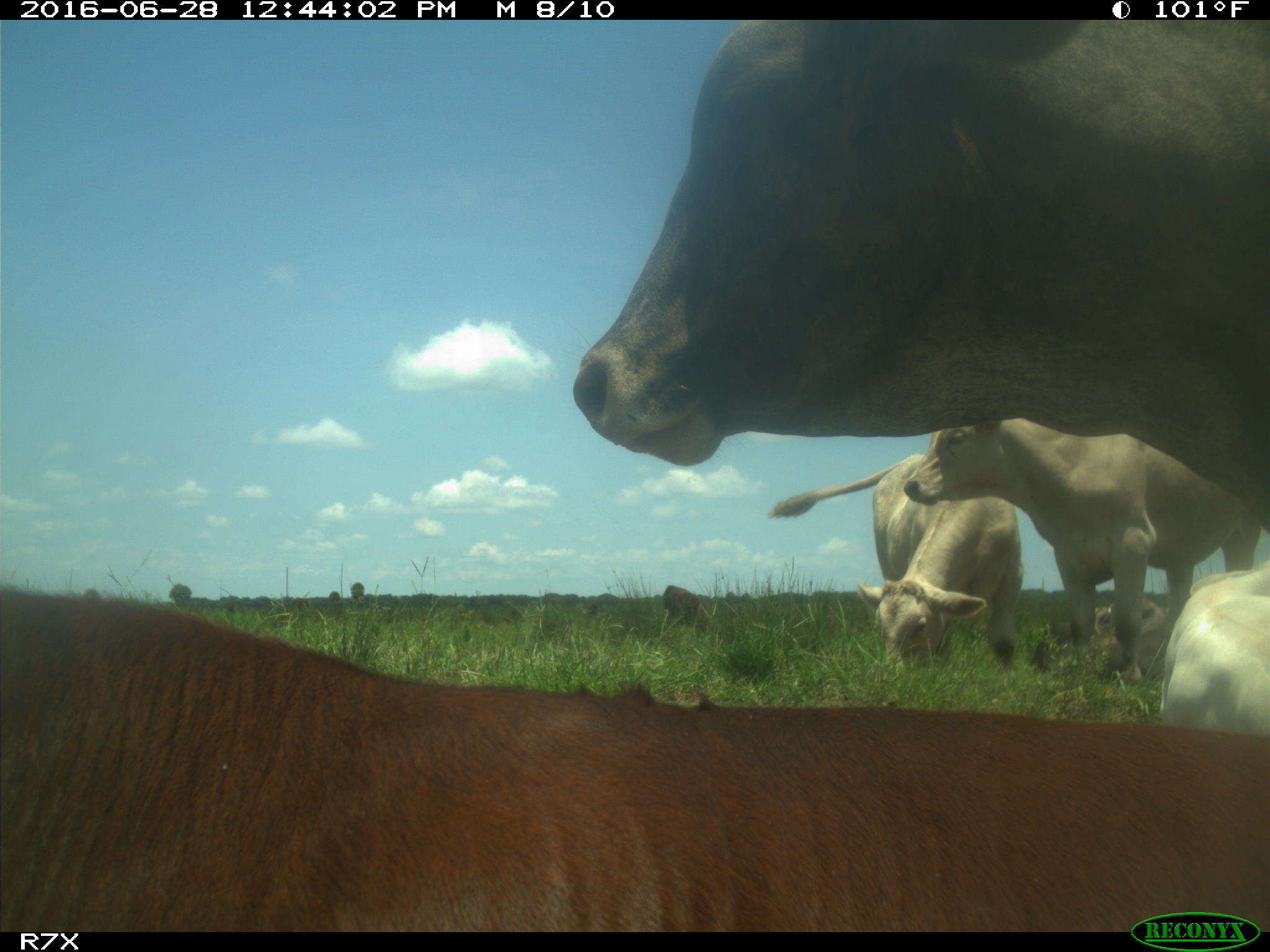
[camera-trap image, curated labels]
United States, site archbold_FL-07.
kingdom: Animalia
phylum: Chordata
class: Mammalia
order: Artiodactyla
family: Bovidae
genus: Bos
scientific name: Bos taurus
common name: domestic cow